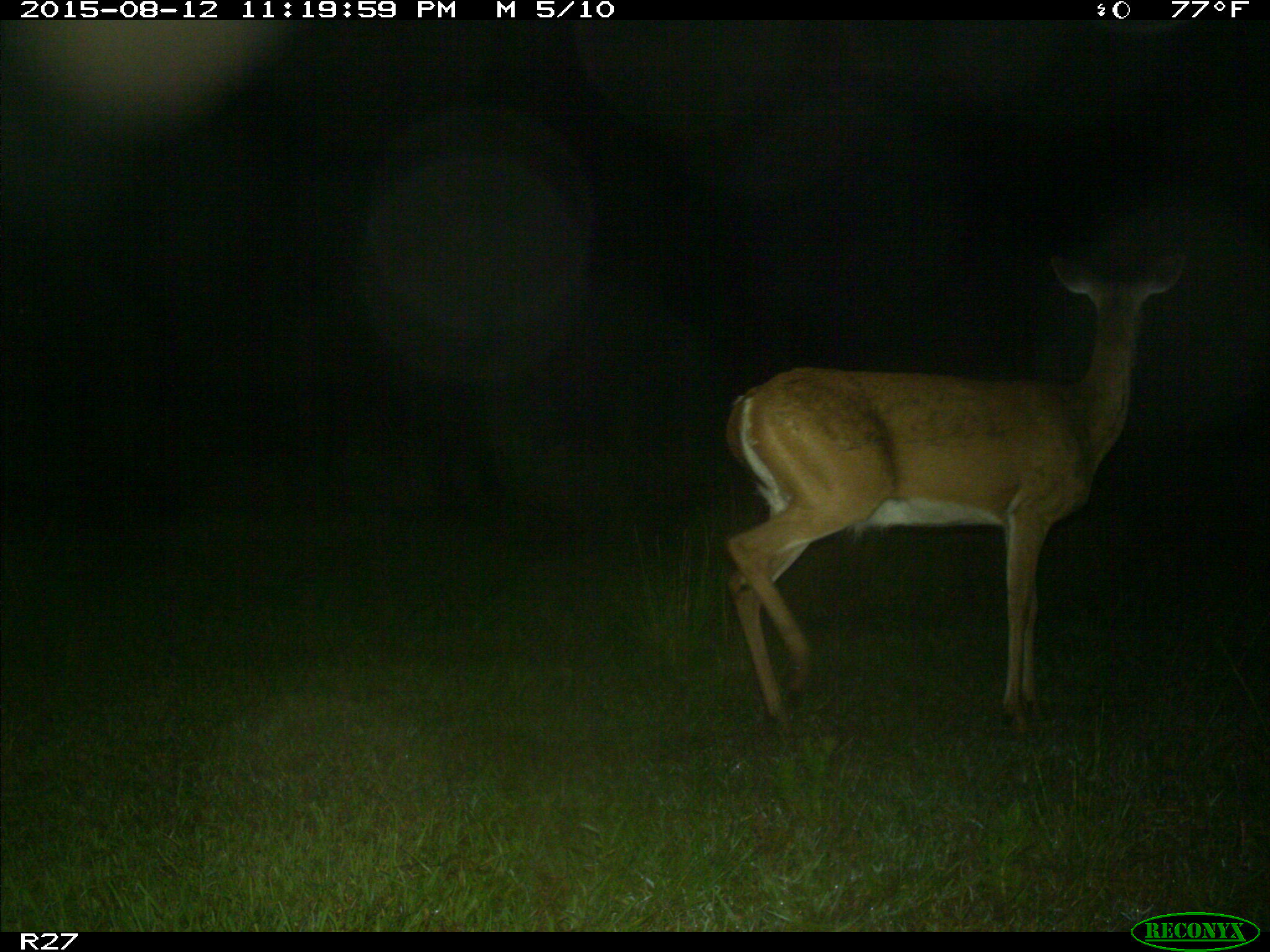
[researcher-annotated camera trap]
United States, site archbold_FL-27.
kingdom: Animalia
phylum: Chordata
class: Mammalia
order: Artiodactyla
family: Cervidae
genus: Odocoileus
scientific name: Odocoileus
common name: deer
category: unidentified deer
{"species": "unidentified deer (deer) (Odocoileus)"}